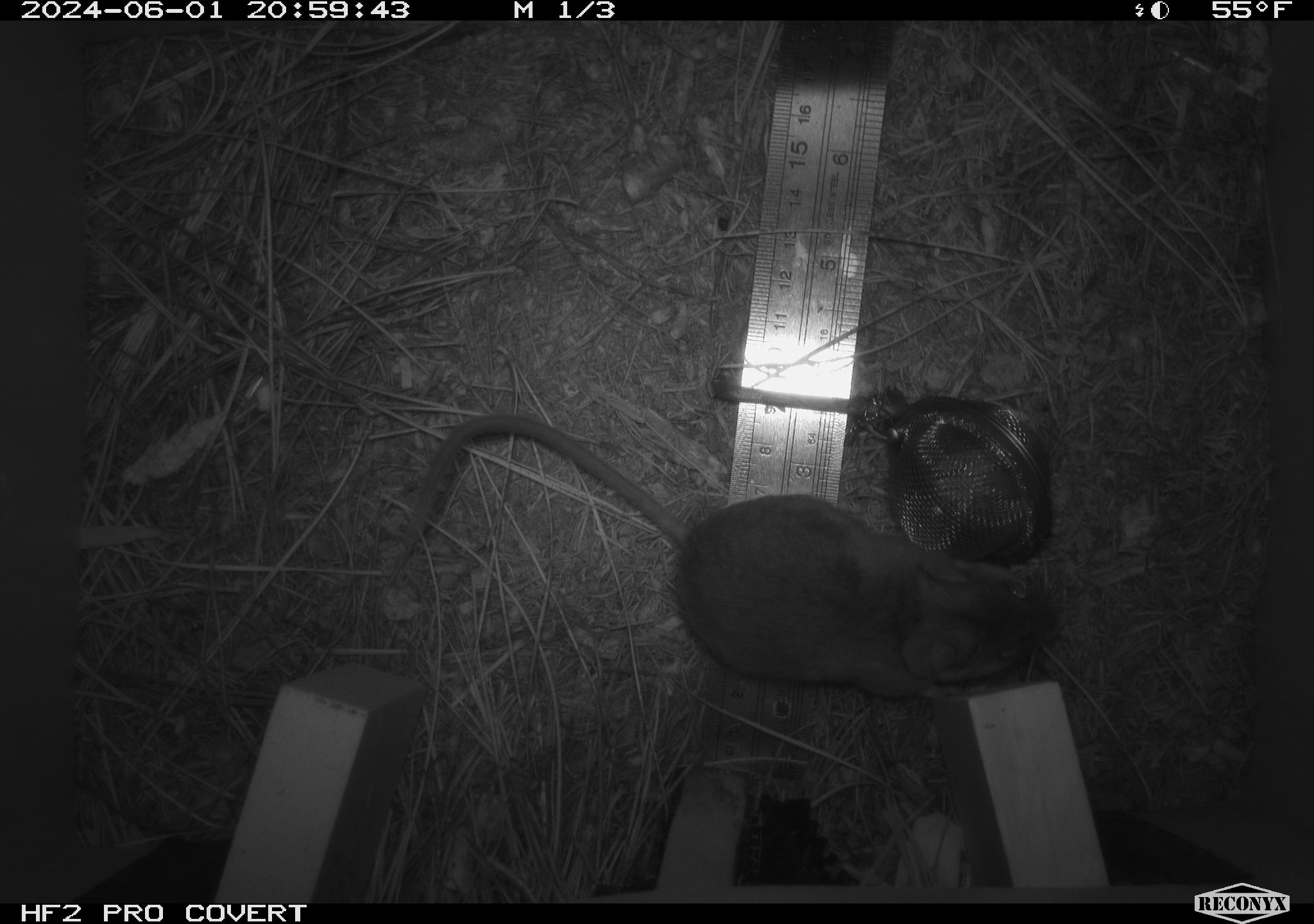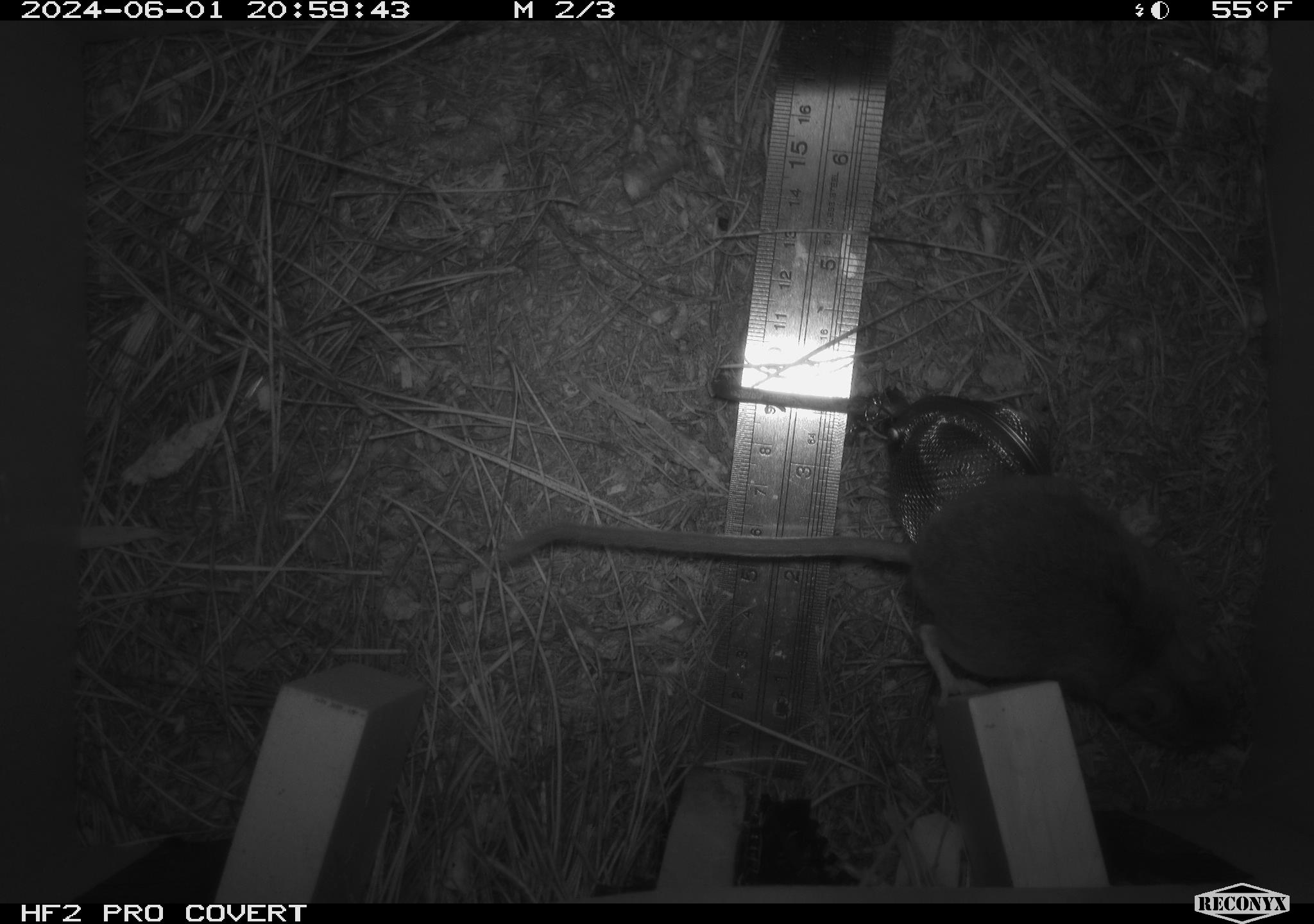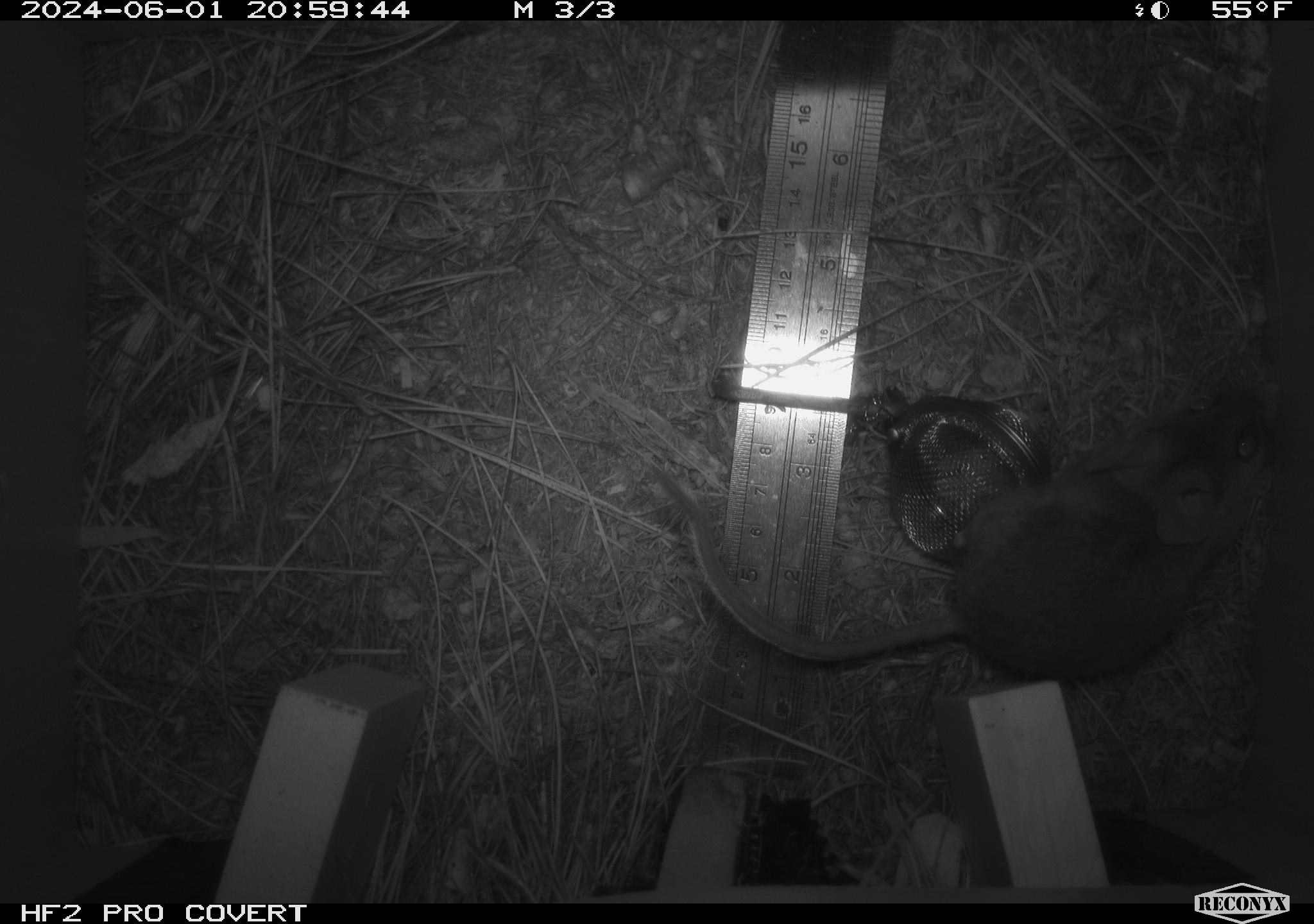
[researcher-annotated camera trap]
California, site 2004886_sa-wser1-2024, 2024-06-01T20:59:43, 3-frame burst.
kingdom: Animalia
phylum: Chordata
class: Mammalia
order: Rodentia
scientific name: Rodentia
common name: mouse species